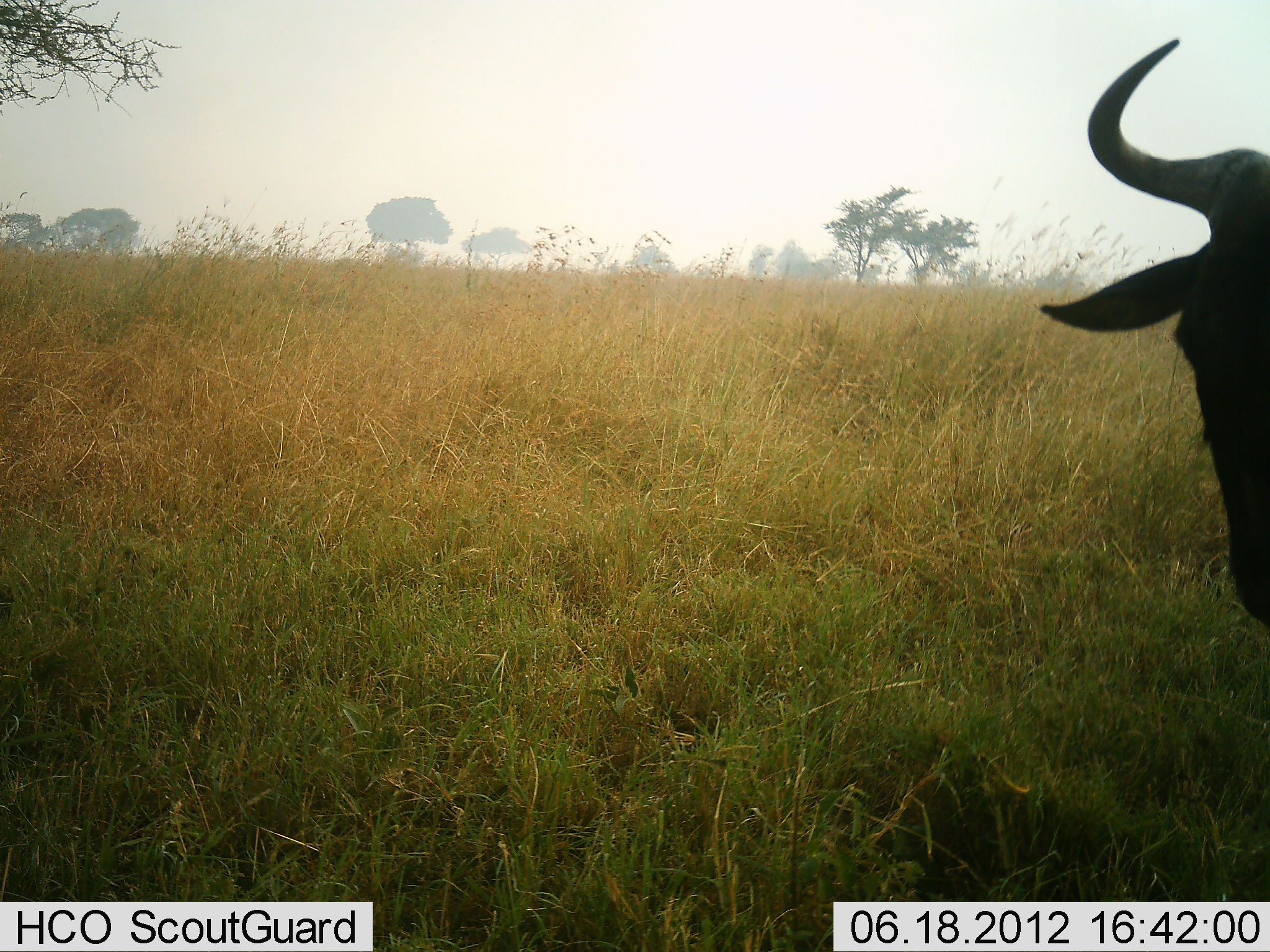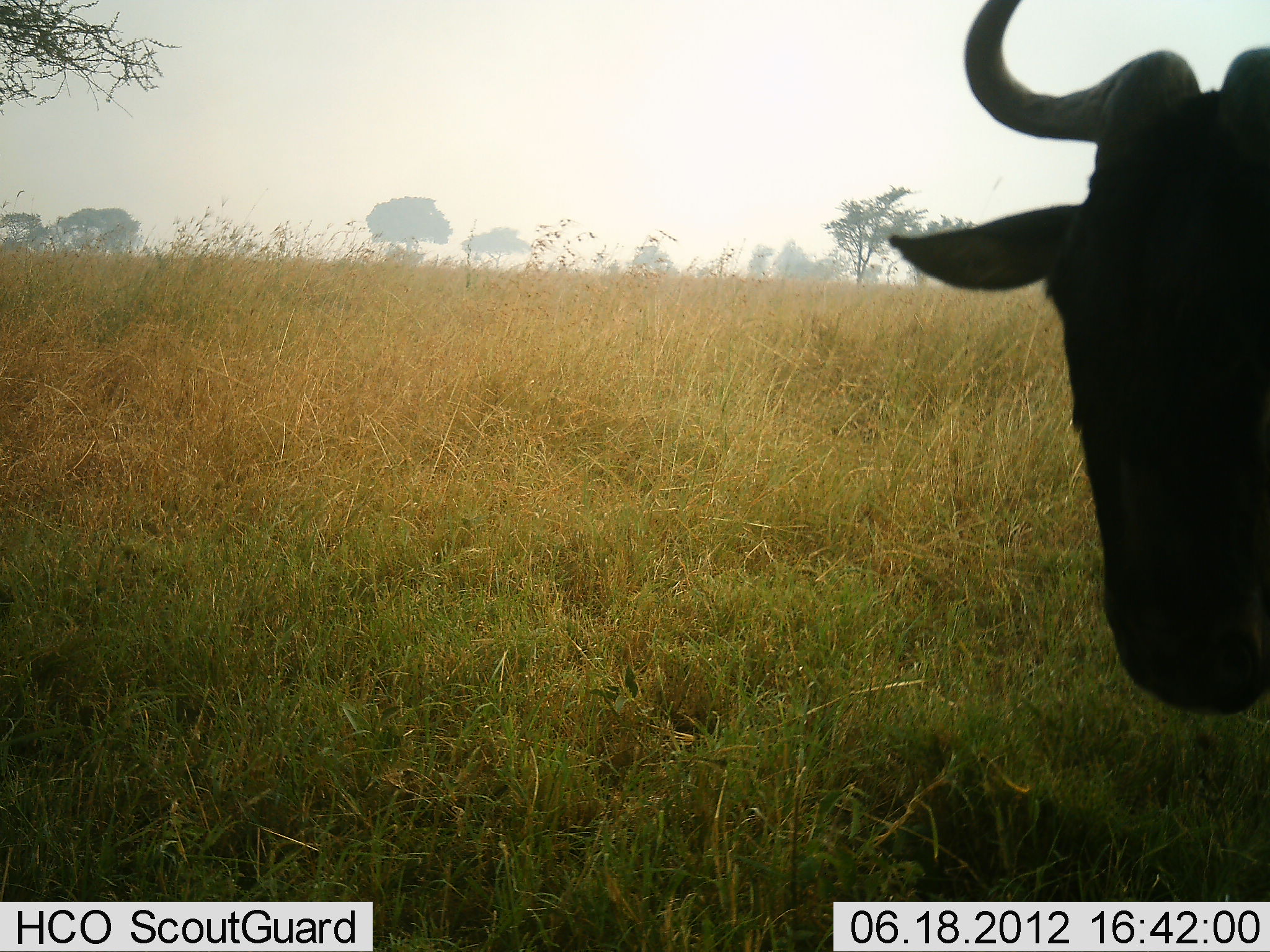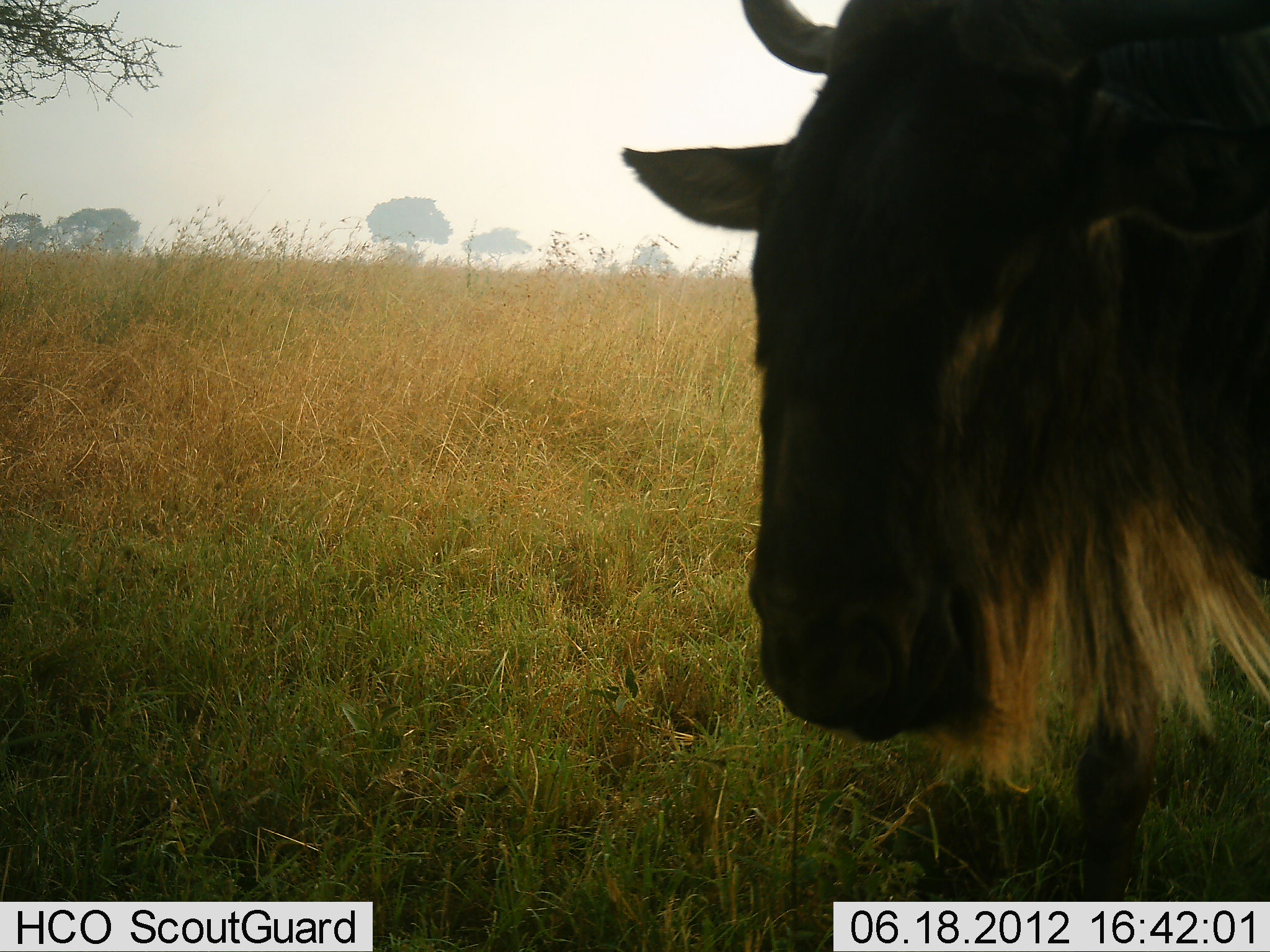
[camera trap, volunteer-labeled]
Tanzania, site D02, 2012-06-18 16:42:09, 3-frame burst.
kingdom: Animalia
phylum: Chordata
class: Mammalia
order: Artiodactyla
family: Bovidae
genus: Connochaetes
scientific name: Connochaetes taurinus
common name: blue wildebeest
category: wildebeest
Wildebeest (blue wildebeest) (Connochaetes taurinus), count 1. Behavior (volunteer vote fractions): standing 0%, resting 0%, moving 100%, interacting 0%. Young present (vote fraction): 0%. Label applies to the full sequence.